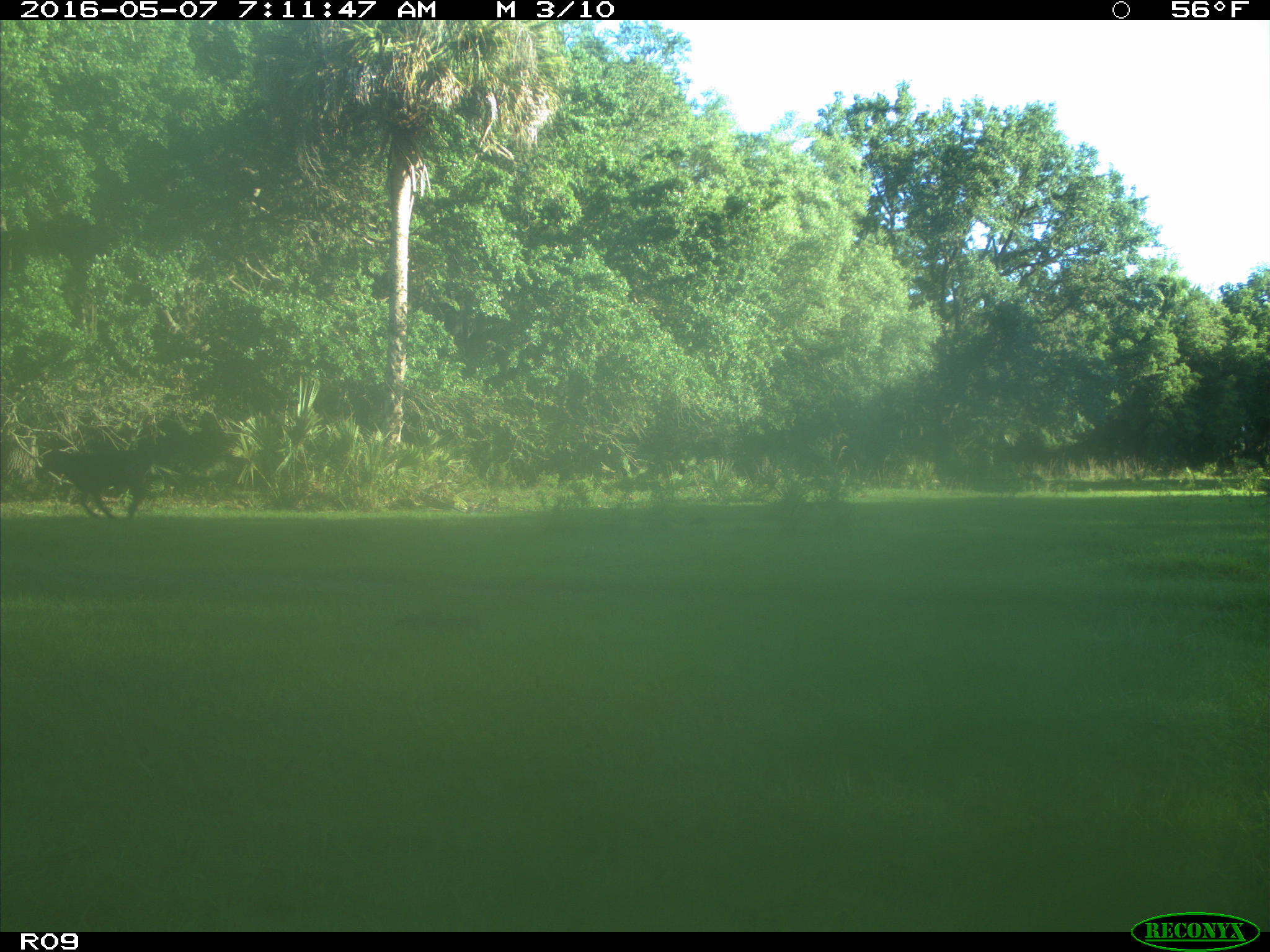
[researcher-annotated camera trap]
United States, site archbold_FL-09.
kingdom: Animalia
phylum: Chordata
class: Mammalia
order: Artiodactyla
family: Bovidae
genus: Bos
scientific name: Bos taurus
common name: domestic cow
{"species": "Bos taurus (domestic cow)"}